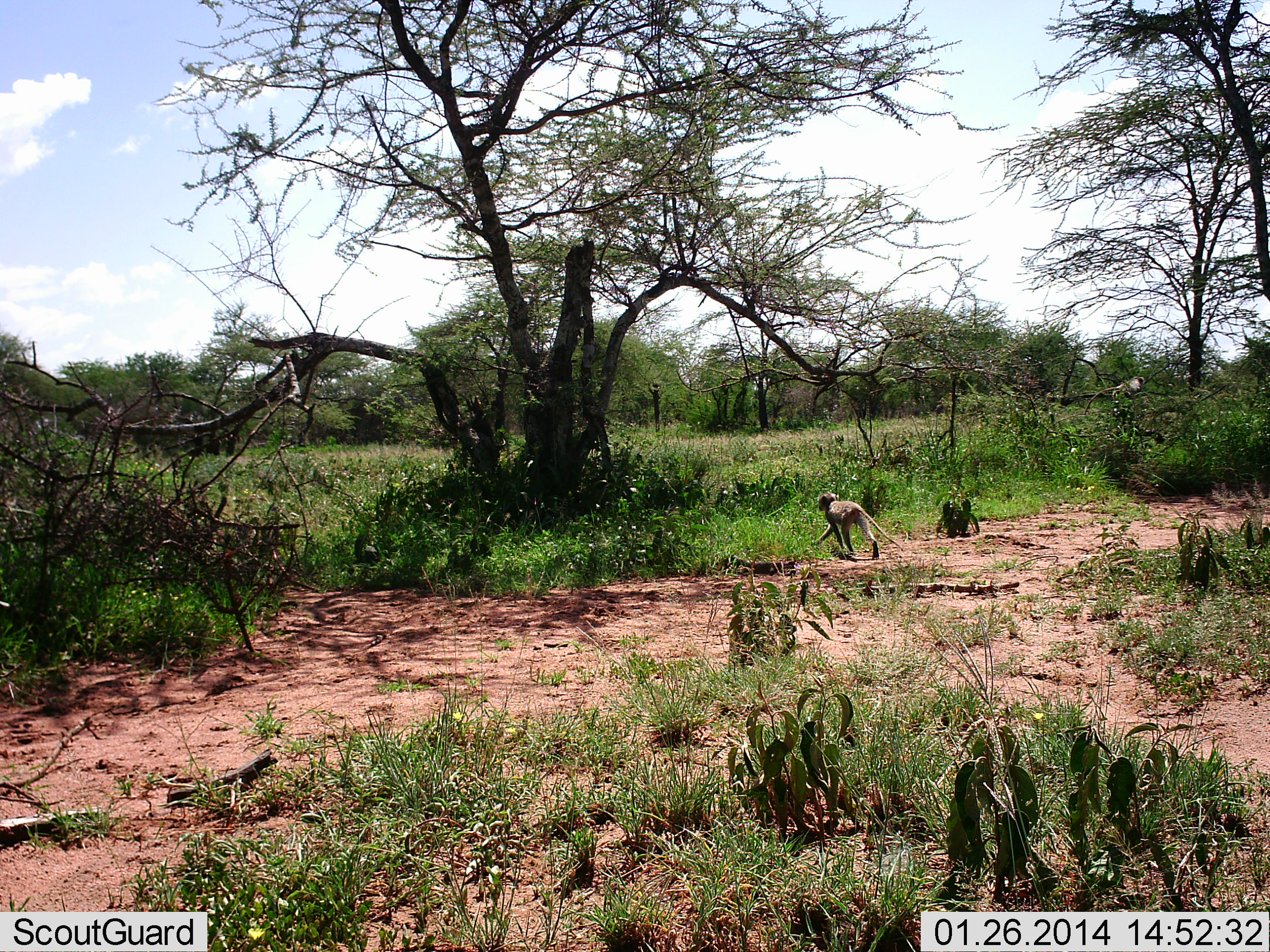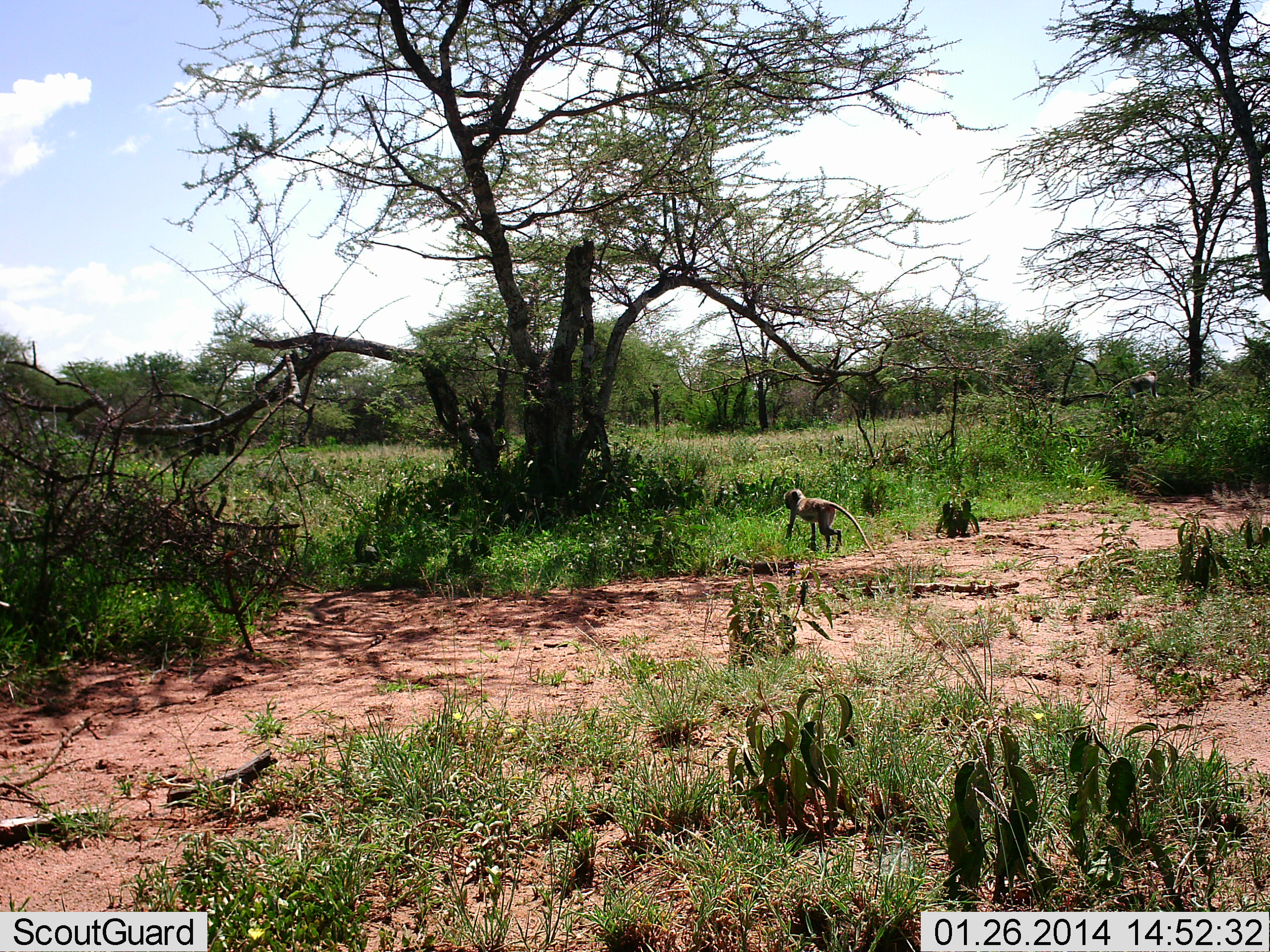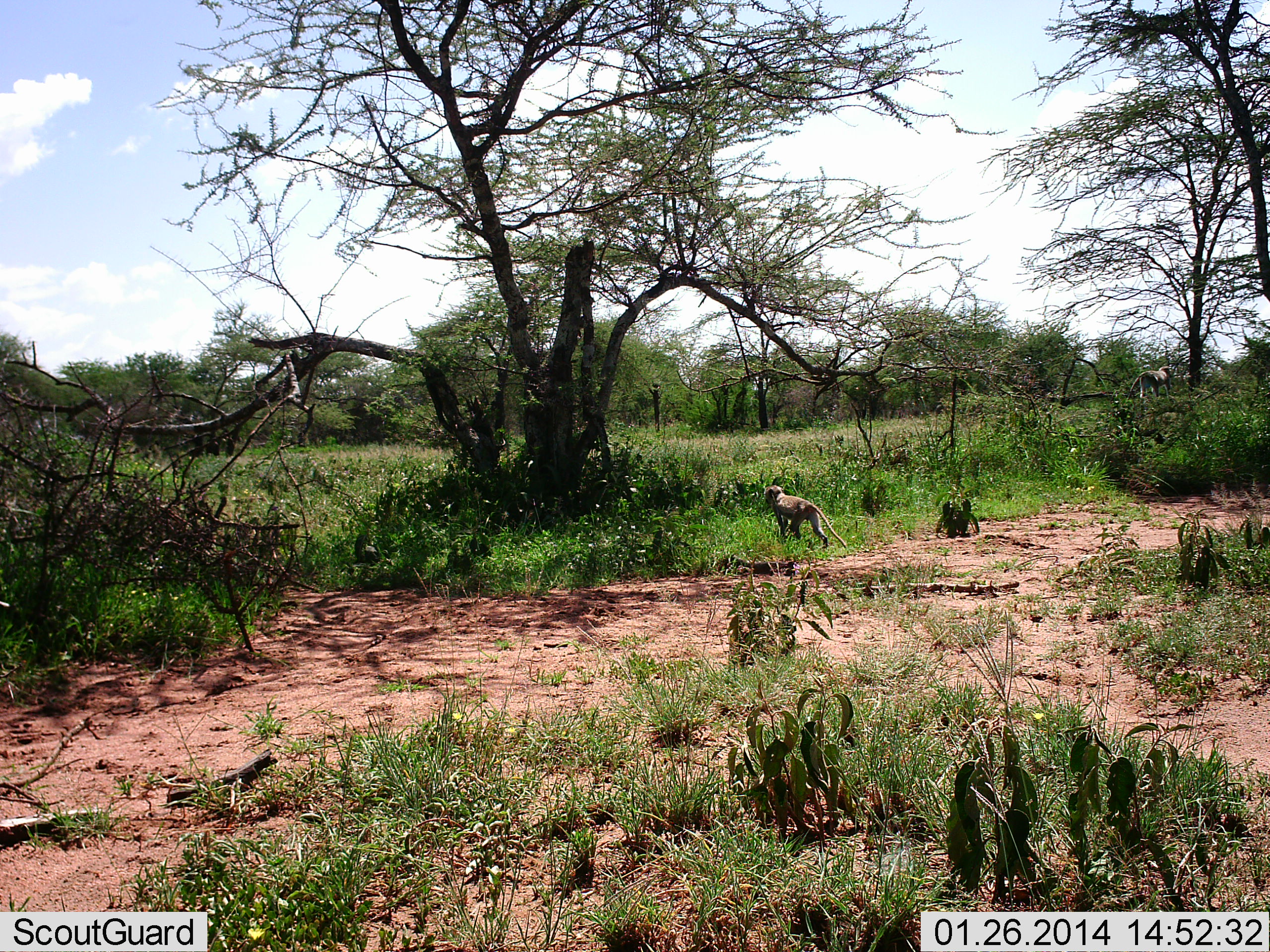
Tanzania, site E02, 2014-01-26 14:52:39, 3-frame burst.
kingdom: Animalia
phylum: Chordata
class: Mammalia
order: Primates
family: Cercopithecidae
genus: Chlorocebus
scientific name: Chlorocebus pygerythrus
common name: vervet monkey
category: monkeyvervet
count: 2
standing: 0%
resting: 0%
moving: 100%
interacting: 0%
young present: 0%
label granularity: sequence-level